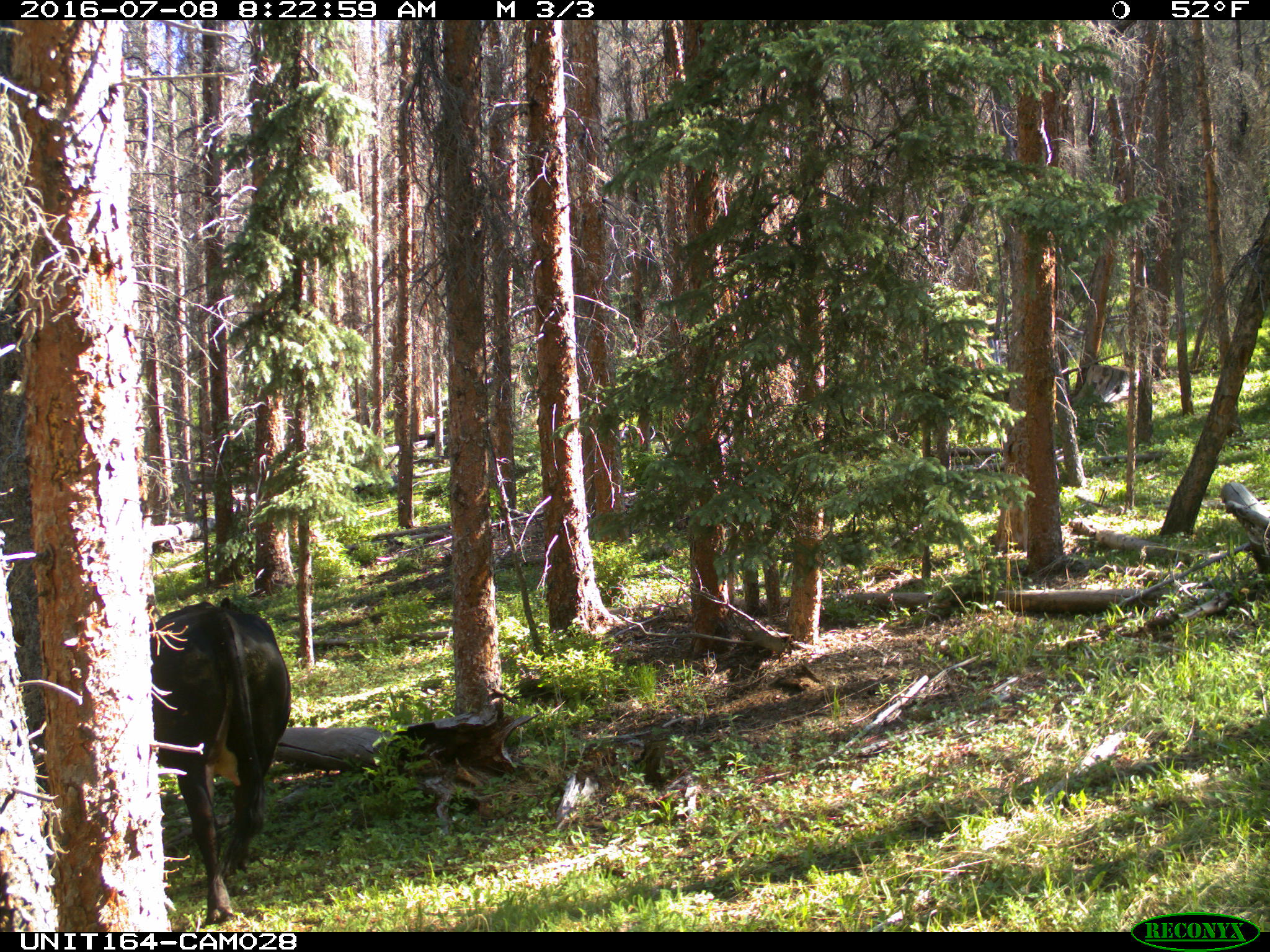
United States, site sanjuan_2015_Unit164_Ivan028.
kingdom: Animalia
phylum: Chordata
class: Mammalia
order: Artiodactyla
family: Bovidae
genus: Bos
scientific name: Bos taurus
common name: domestic cow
Bos taurus (domestic cow).